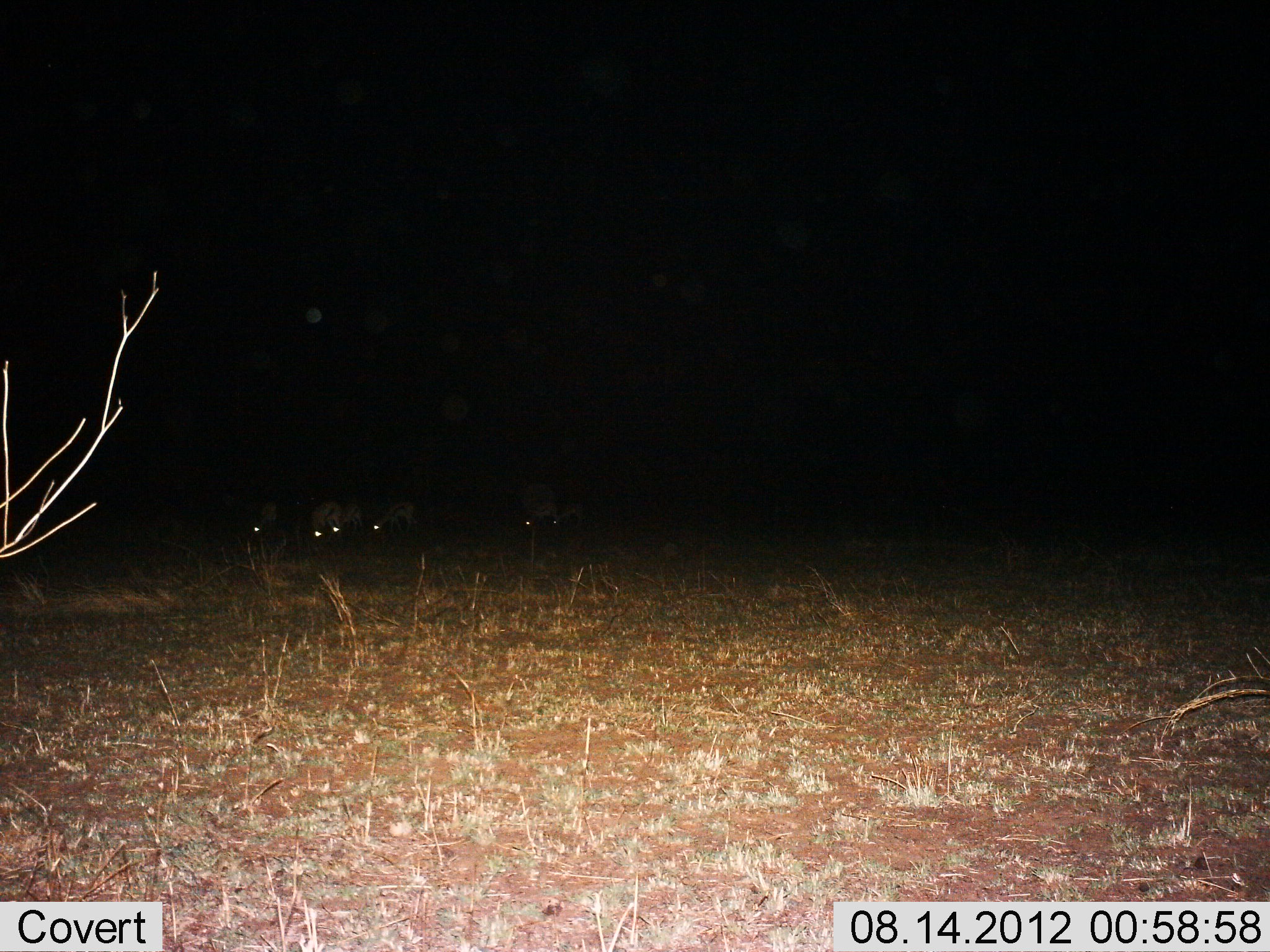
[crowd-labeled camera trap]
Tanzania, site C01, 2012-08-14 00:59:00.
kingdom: Animalia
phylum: Chordata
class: Mammalia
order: Carnivora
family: Hyaenidae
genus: Crocuta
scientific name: Crocuta crocuta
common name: spotted hyena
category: hyenaspotted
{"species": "hyenaspotted (spotted hyena) (Crocuta crocuta)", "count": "4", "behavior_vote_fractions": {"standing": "75%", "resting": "0%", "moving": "12%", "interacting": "12%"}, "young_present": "0%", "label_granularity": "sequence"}